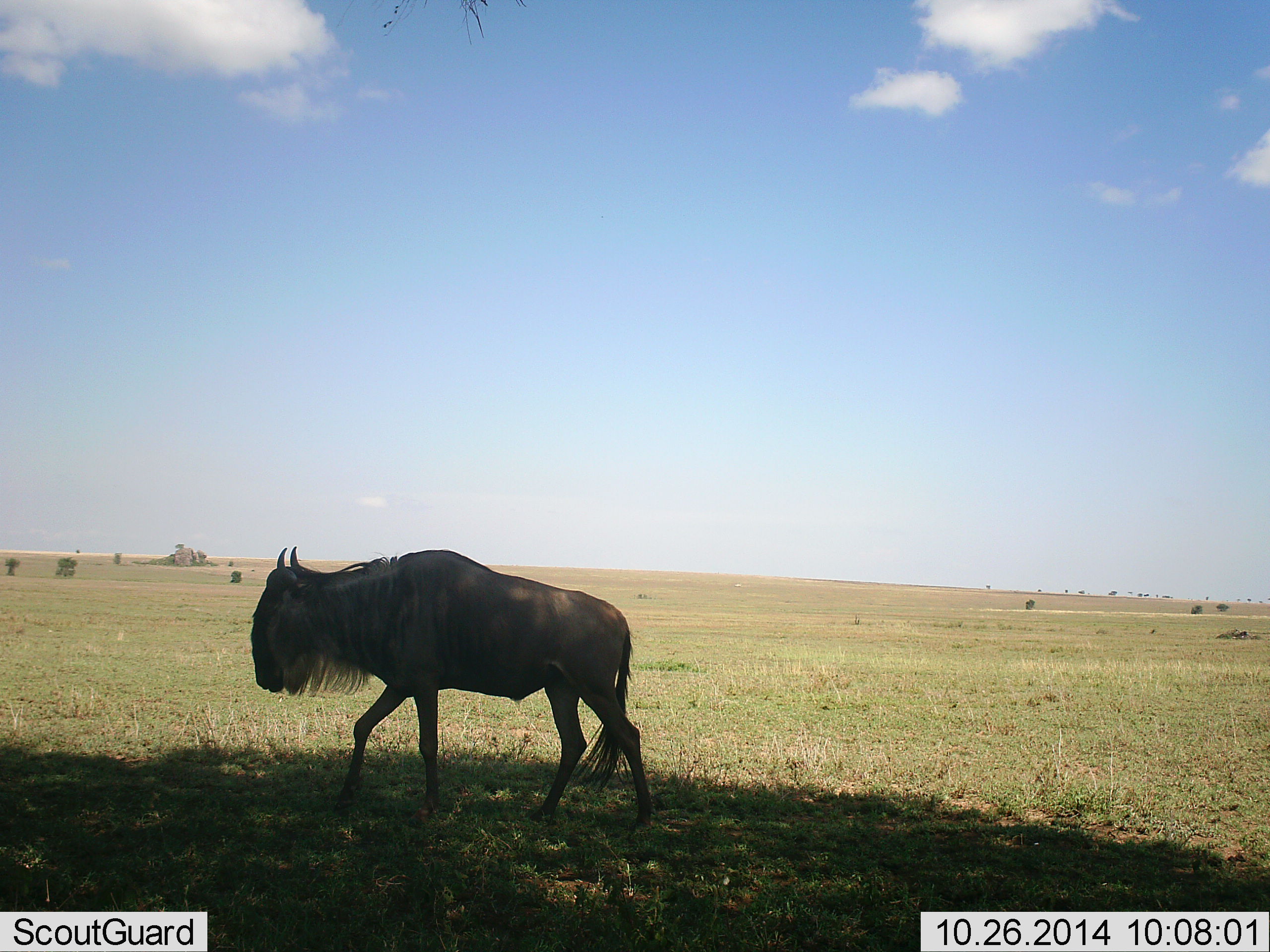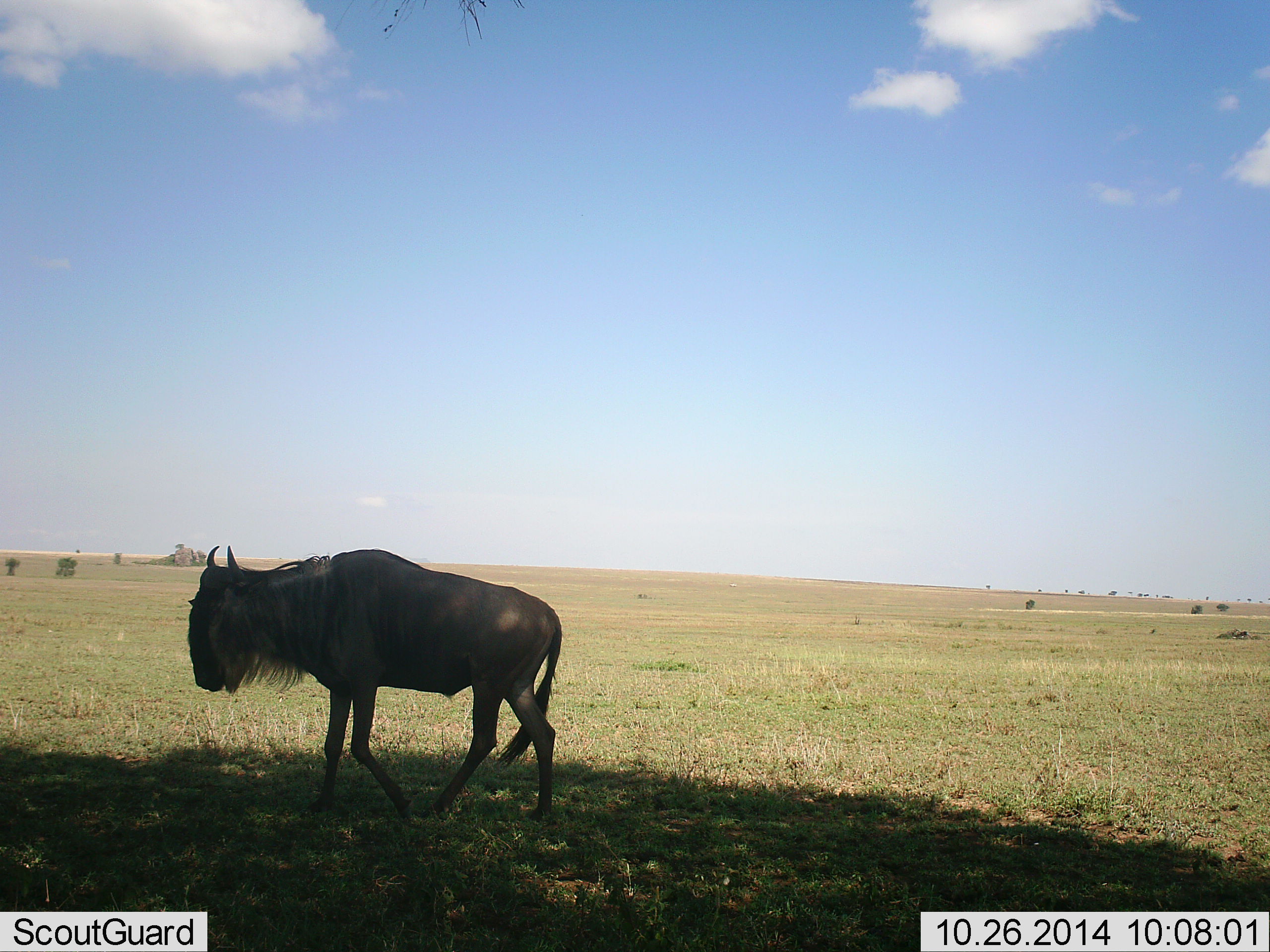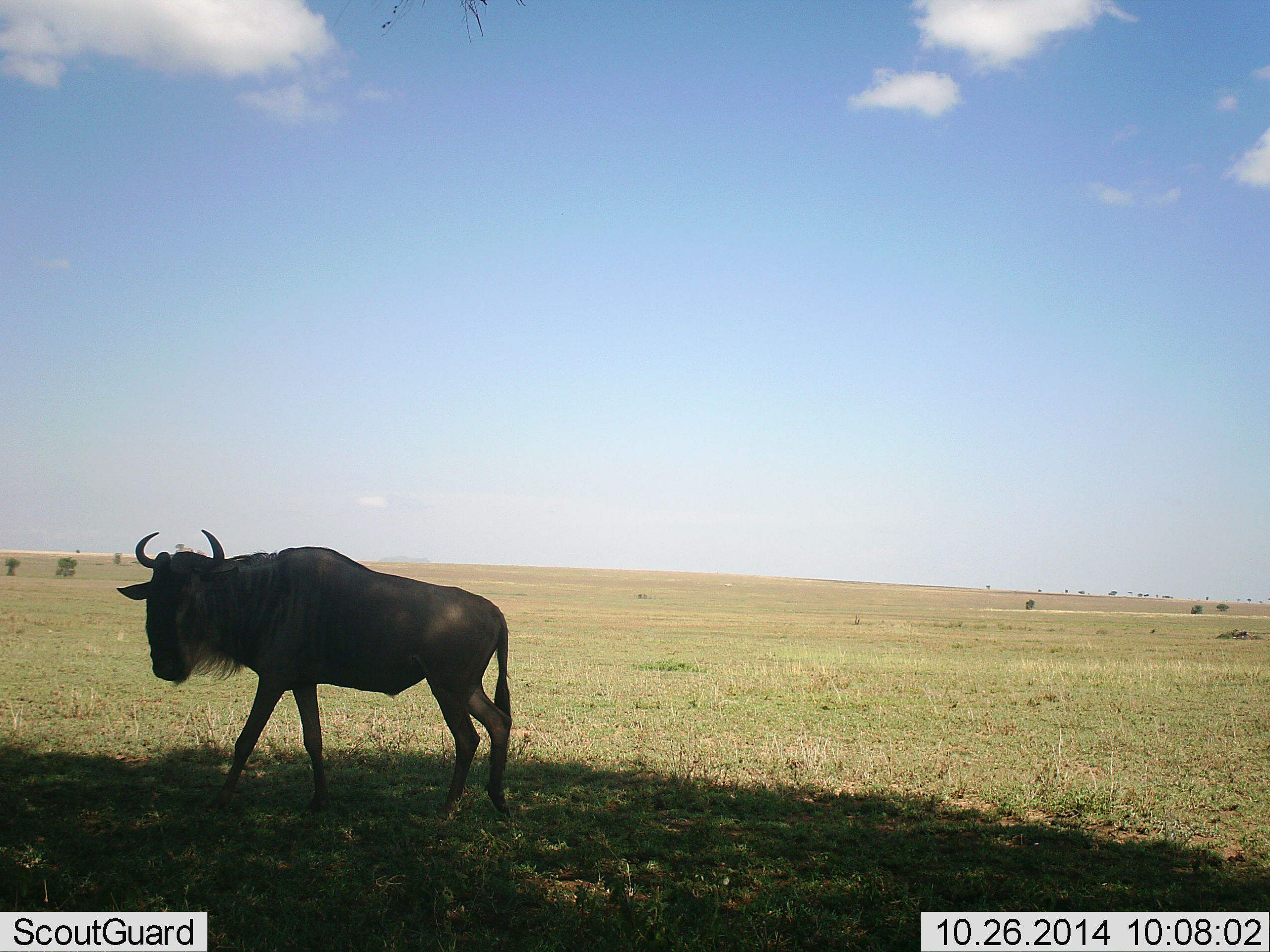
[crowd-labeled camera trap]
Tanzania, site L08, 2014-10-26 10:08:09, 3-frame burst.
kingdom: Animalia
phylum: Chordata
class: Mammalia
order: Artiodactyla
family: Bovidae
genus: Connochaetes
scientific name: Connochaetes taurinus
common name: blue wildebeest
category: wildebeest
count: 1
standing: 20%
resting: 0%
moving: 80%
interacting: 0%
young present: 0%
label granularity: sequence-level